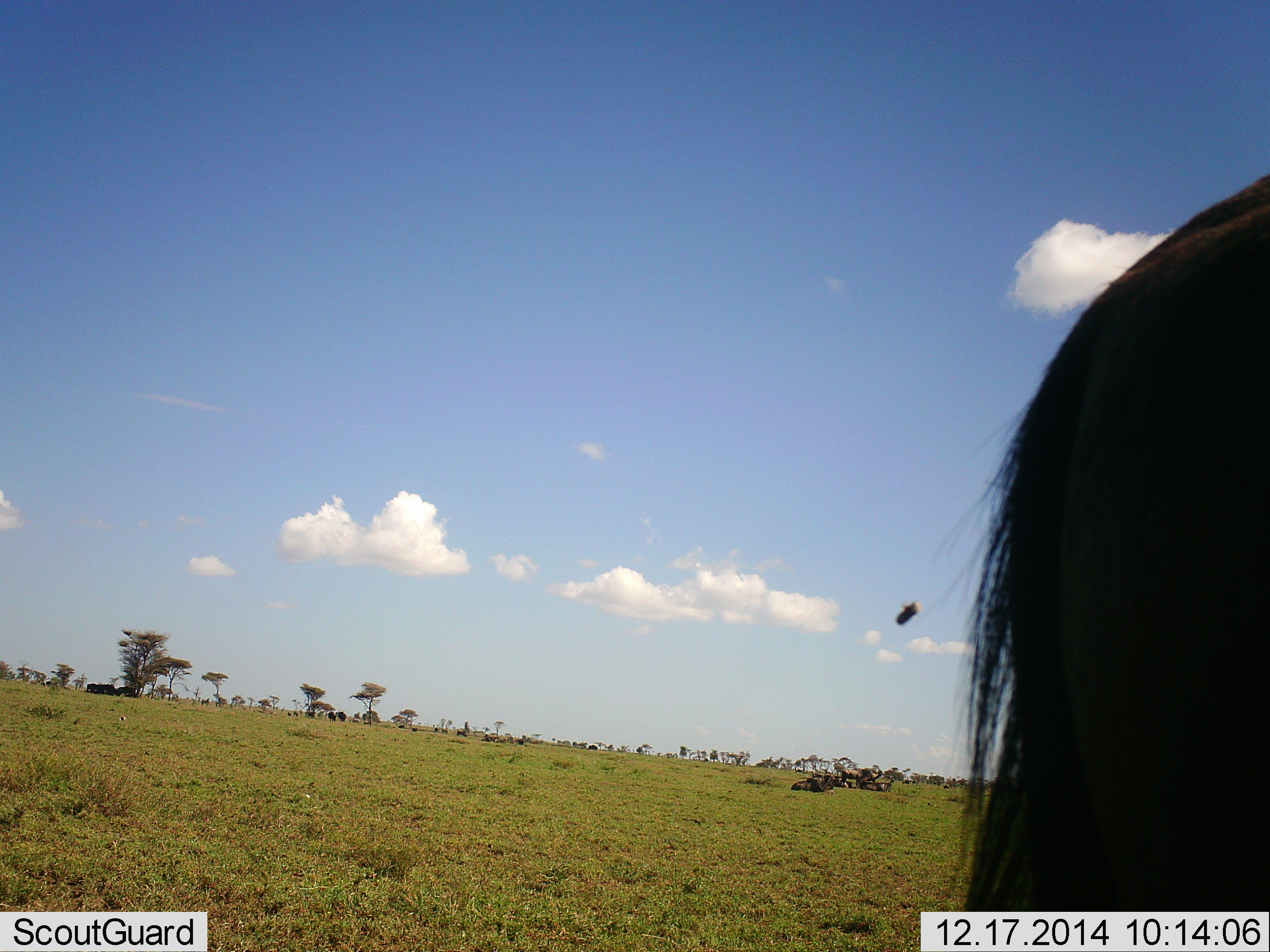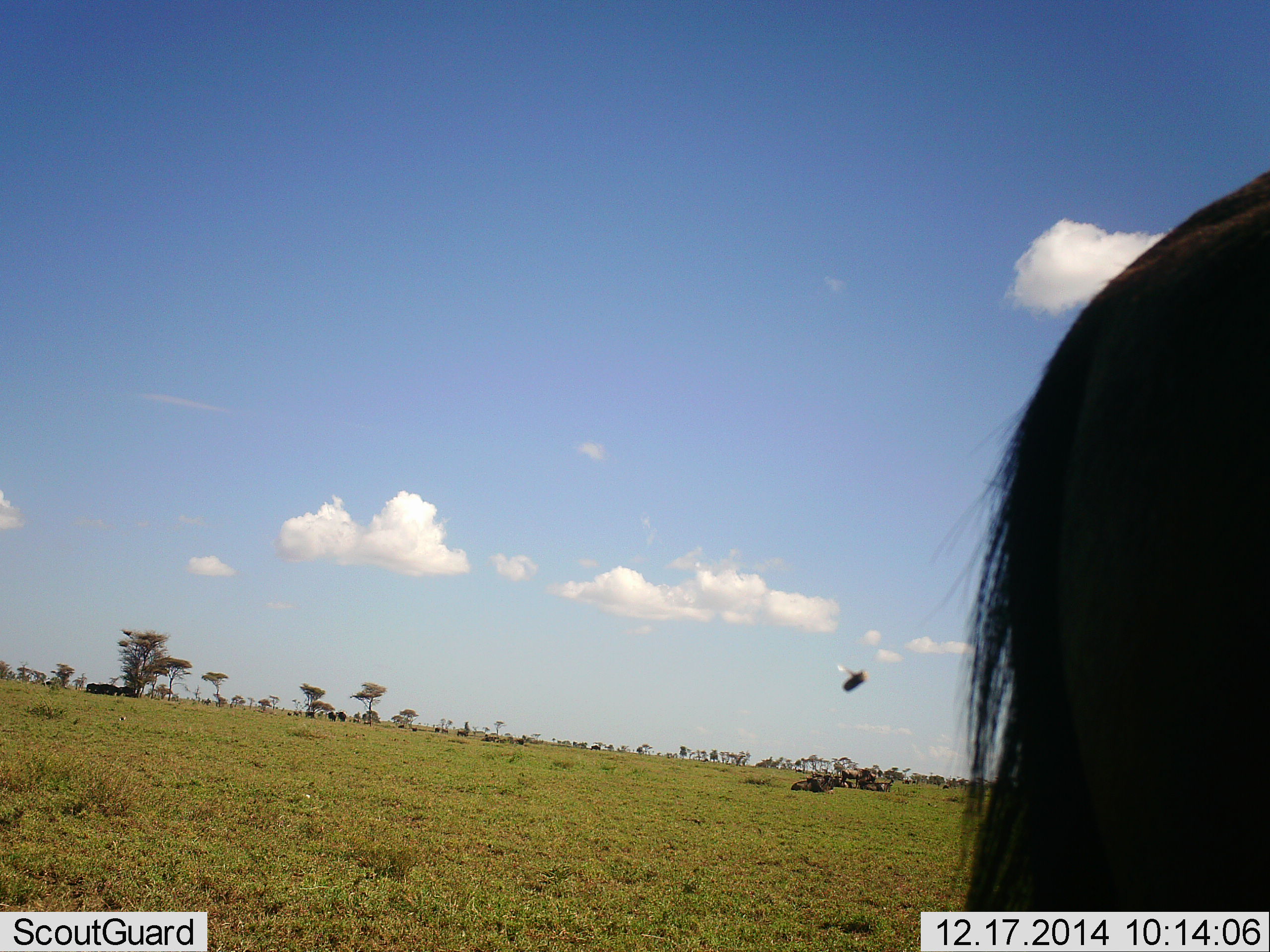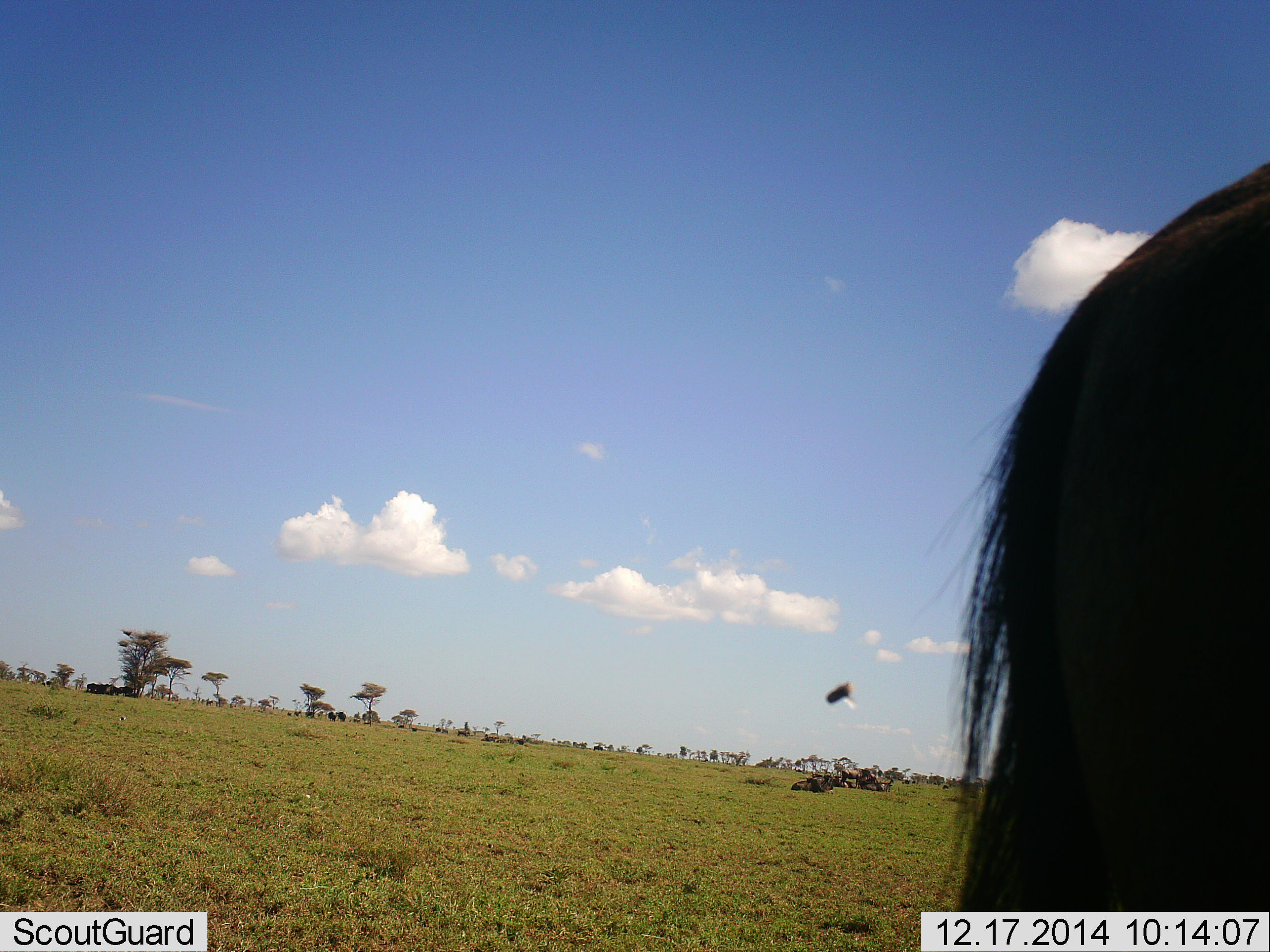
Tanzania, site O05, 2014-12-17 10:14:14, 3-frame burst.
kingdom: Animalia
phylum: Arthropoda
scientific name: Arthropoda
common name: arthropods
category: insectspider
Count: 1.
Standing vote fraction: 0%.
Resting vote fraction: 0%.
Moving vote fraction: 100%.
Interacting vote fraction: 0%.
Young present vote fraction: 0%.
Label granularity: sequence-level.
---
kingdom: Animalia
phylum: Chordata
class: Mammalia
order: Artiodactyla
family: Bovidae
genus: Connochaetes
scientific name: Connochaetes taurinus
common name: blue wildebeest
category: wildebeest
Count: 1.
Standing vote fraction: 81%.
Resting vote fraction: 44%.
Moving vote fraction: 19%.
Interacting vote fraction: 0%.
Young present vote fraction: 0%.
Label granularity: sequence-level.